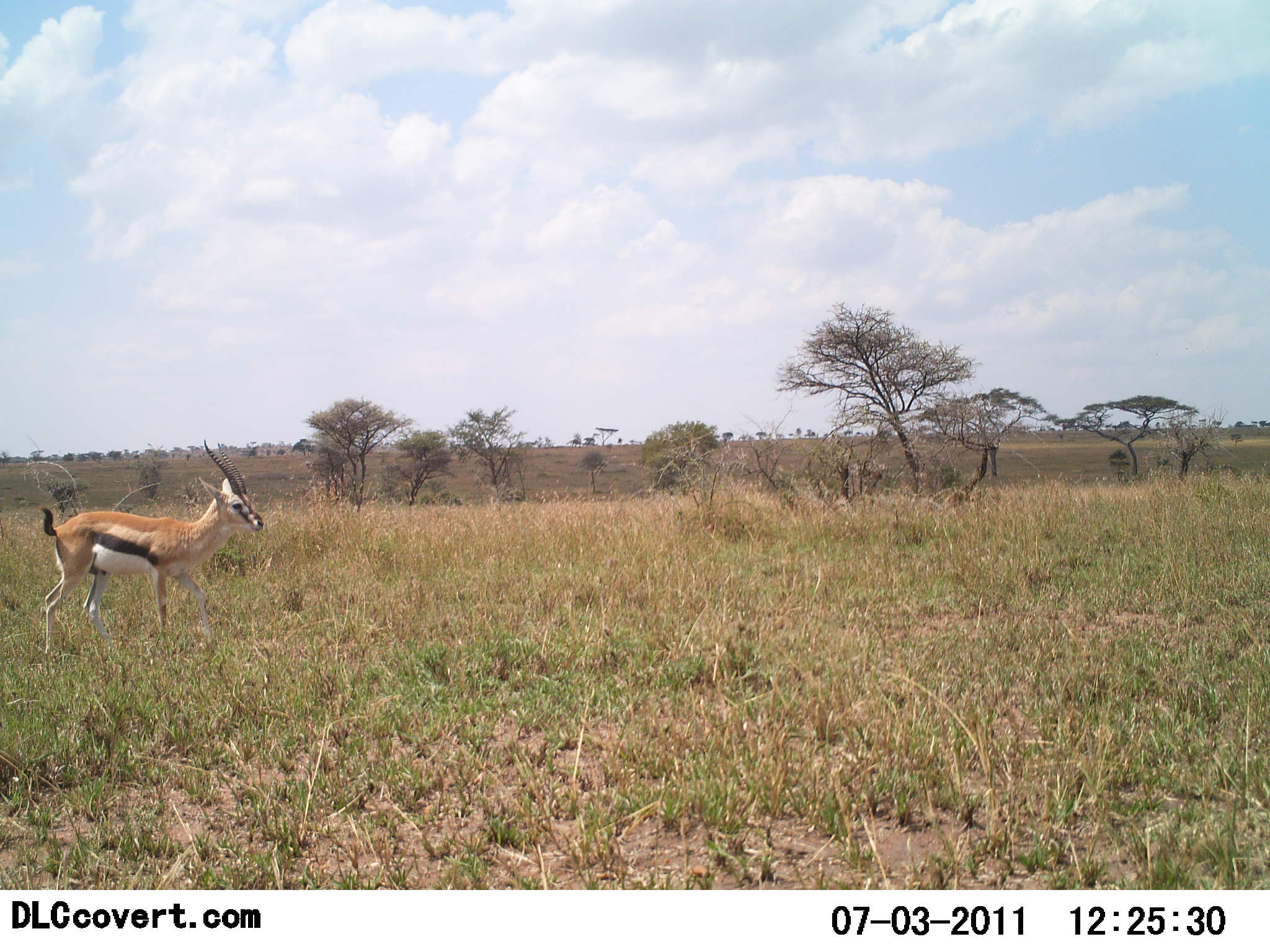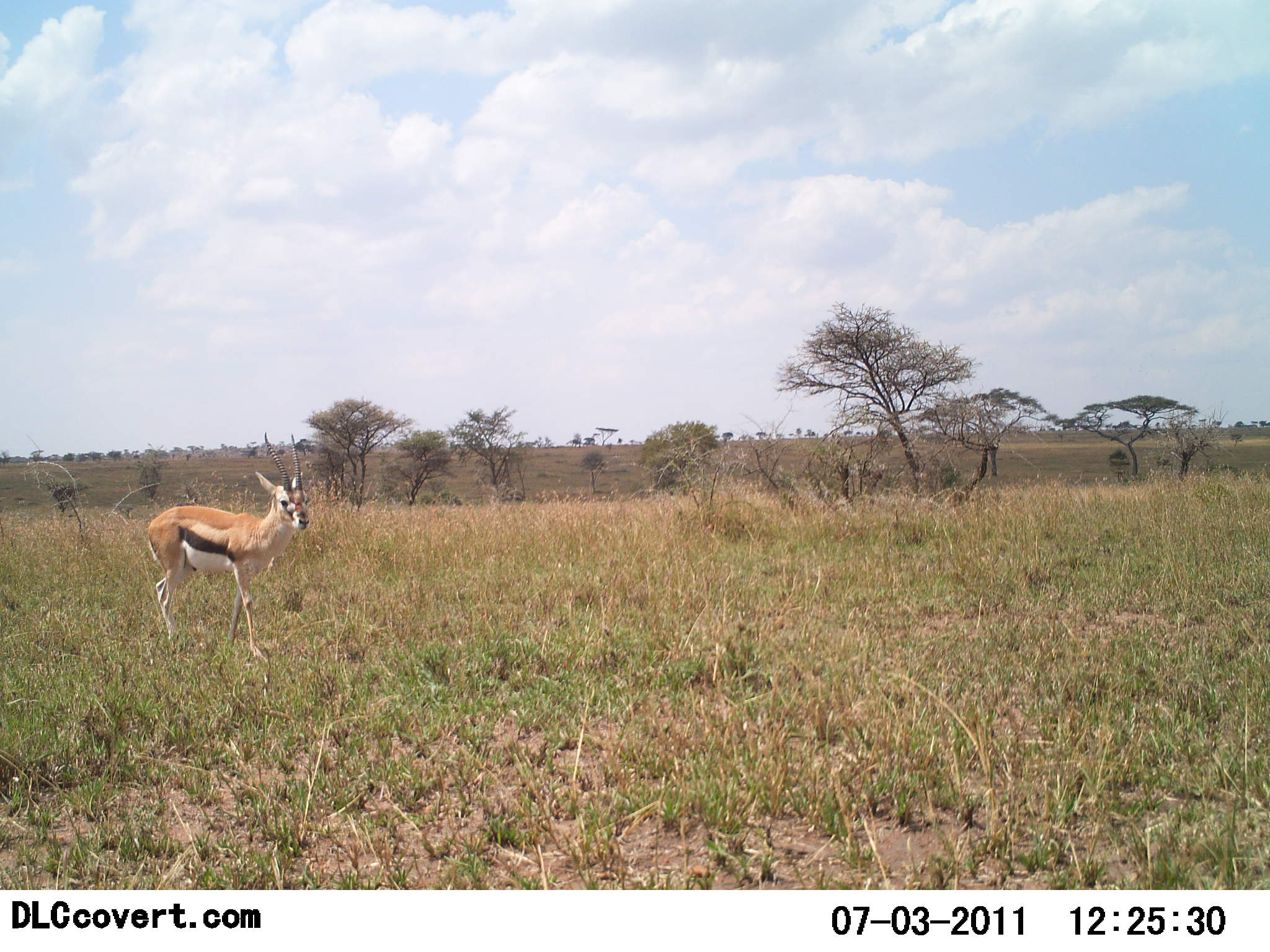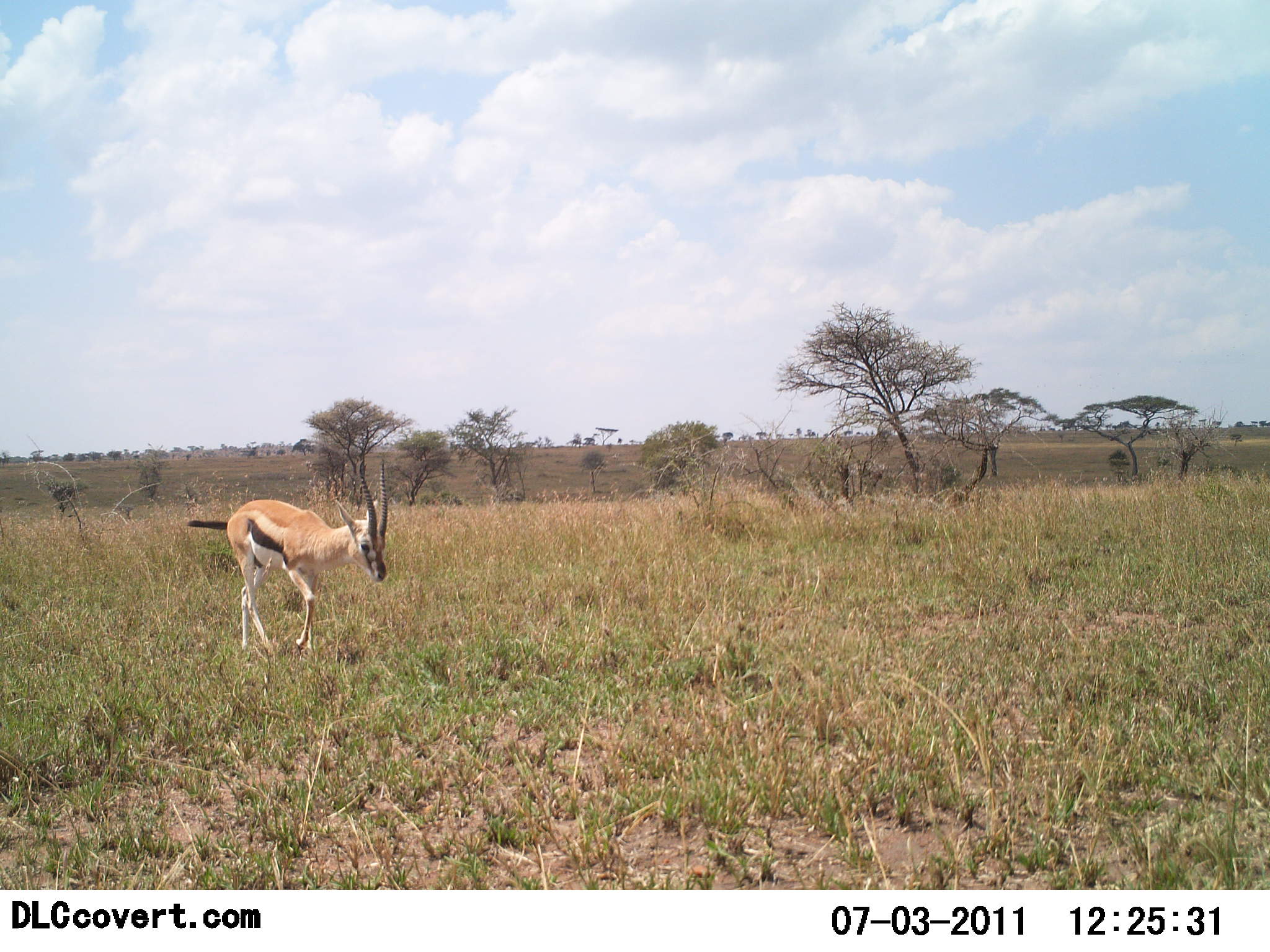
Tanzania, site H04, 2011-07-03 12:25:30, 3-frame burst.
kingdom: Animalia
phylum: Chordata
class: Mammalia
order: Artiodactyla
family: Bovidae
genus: Eudorcas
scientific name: Eudorcas thomsonii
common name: thomson's gazelle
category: gazellethomsons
Gazellethomsons (thomson's gazelle) (Eudorcas thomsonii), count 1. Behavior (volunteer vote fractions): standing 0%, resting 0%, moving 100%, interacting 0%. Young present (vote fraction): 0%. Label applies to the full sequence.